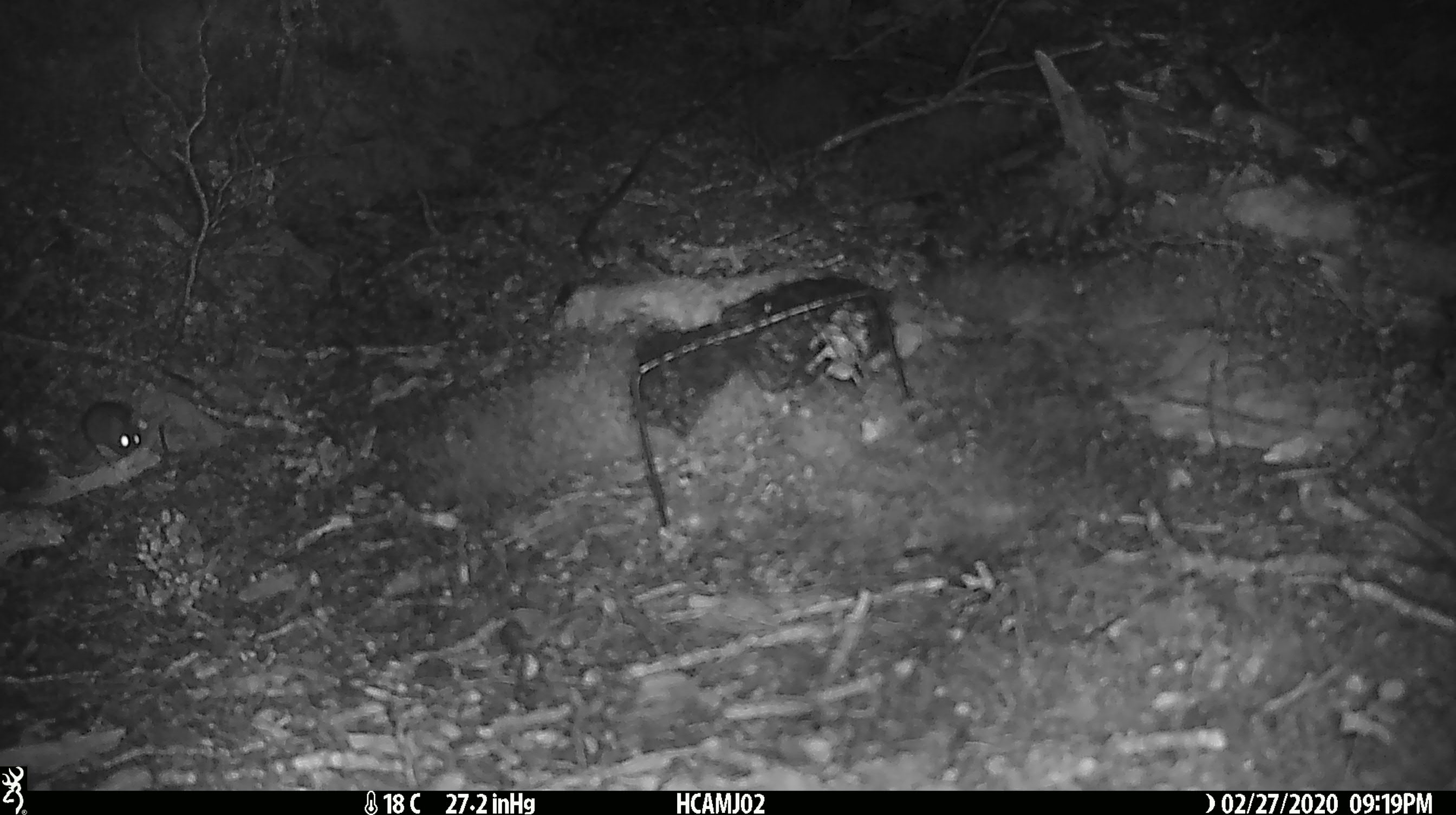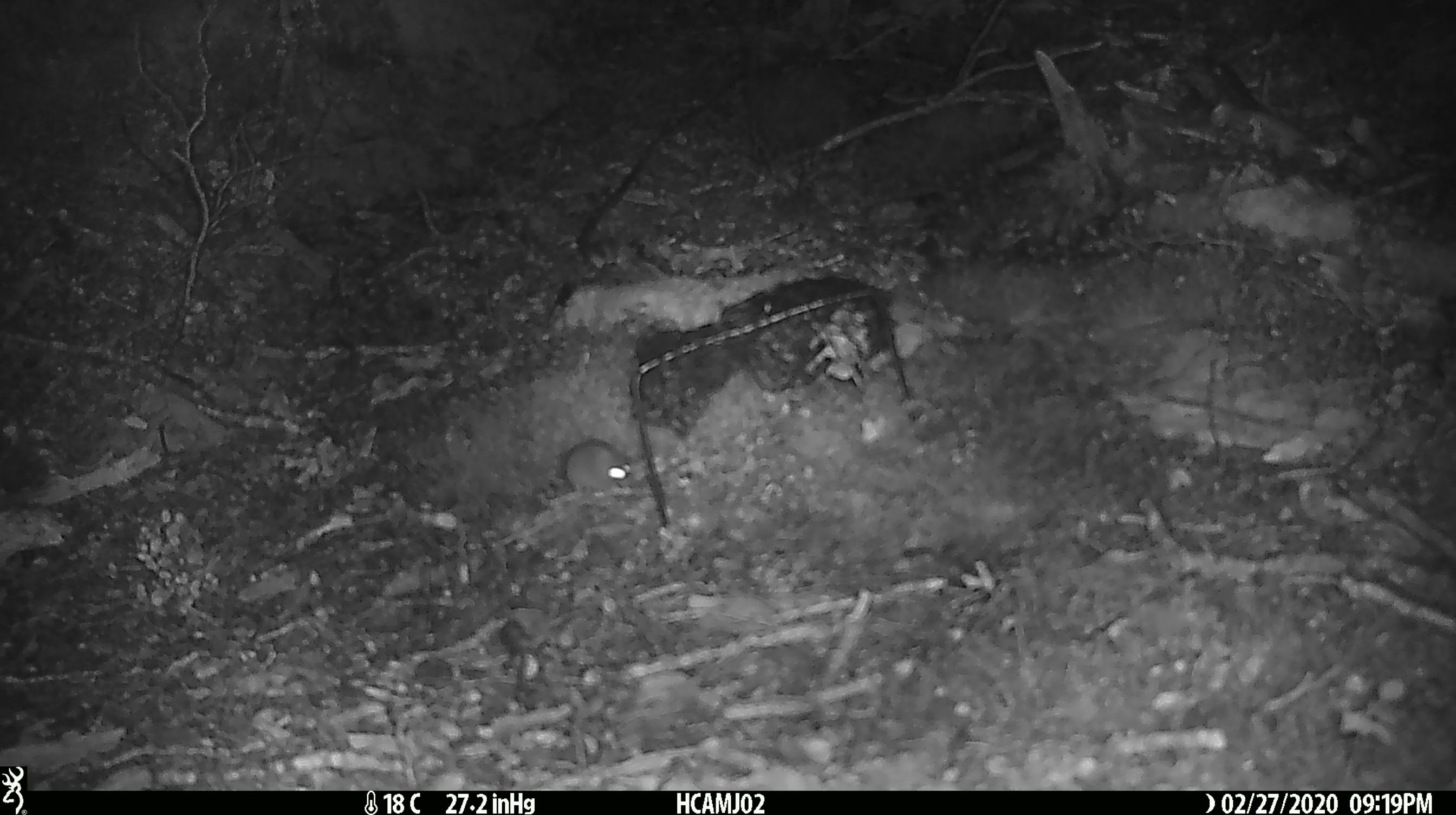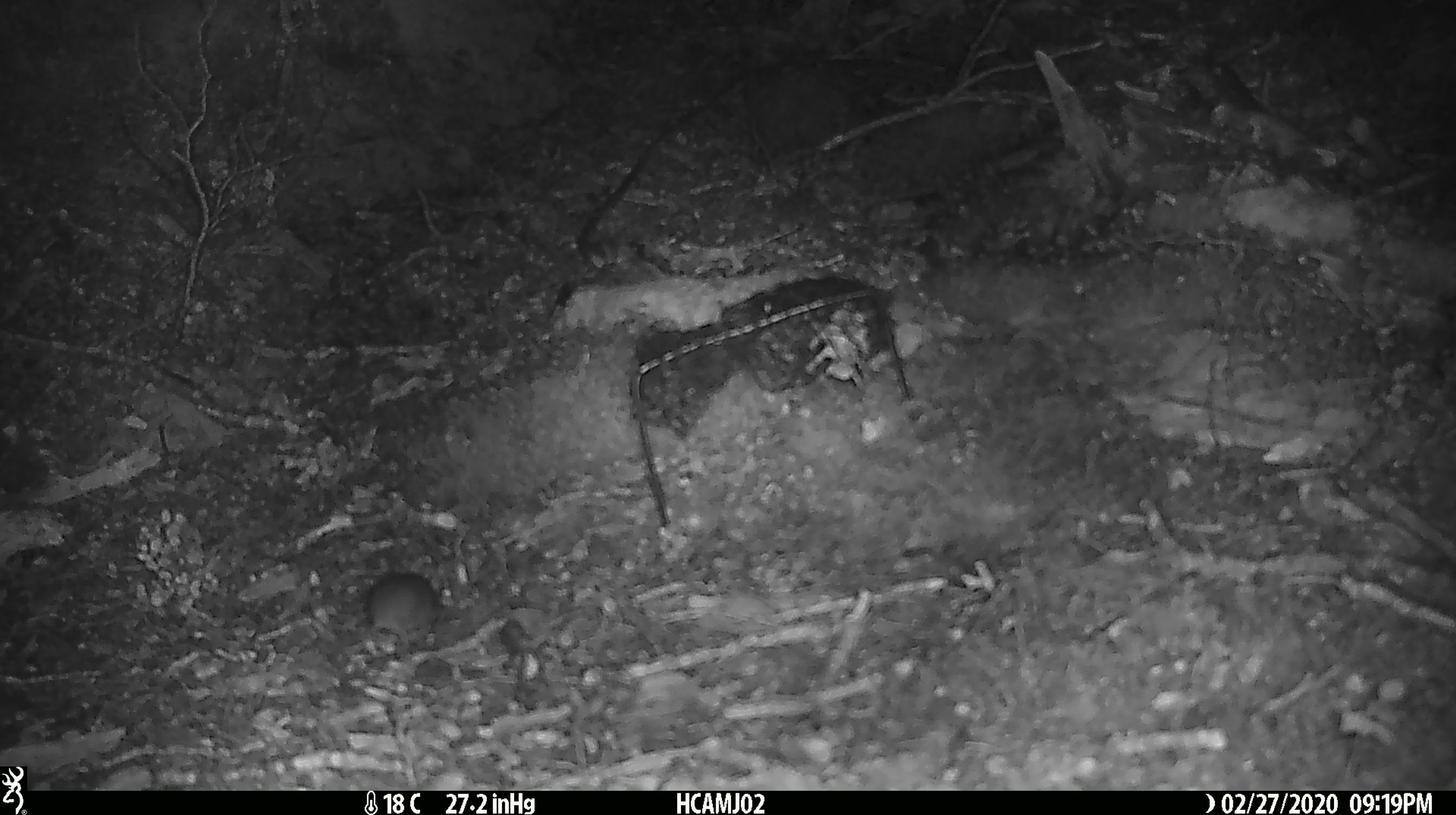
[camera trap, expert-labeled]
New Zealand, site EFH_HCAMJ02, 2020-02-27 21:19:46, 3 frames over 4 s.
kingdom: Animalia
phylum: Chordata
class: Mammalia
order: Rodentia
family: Muridae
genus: Mus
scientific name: Mus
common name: mouse